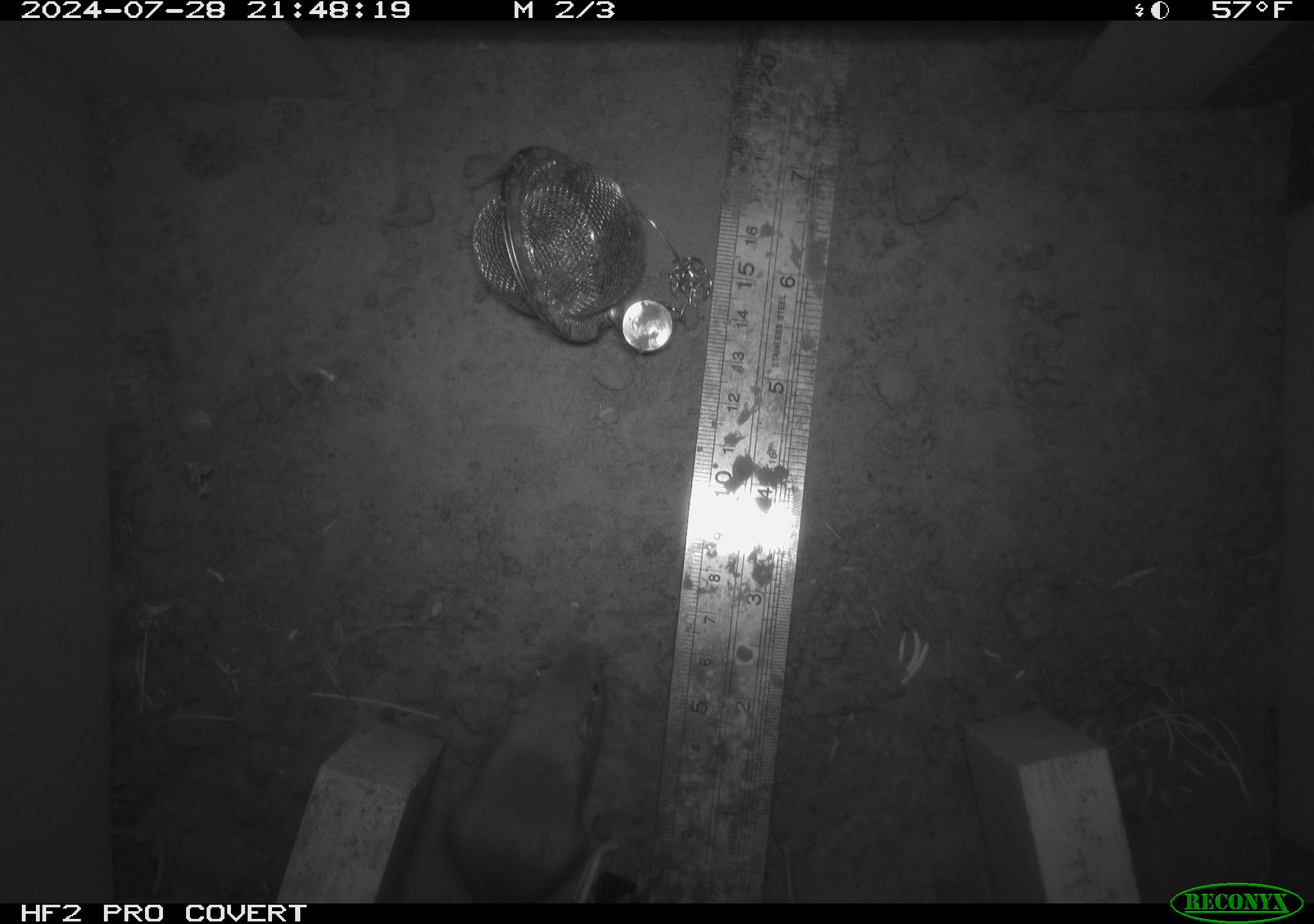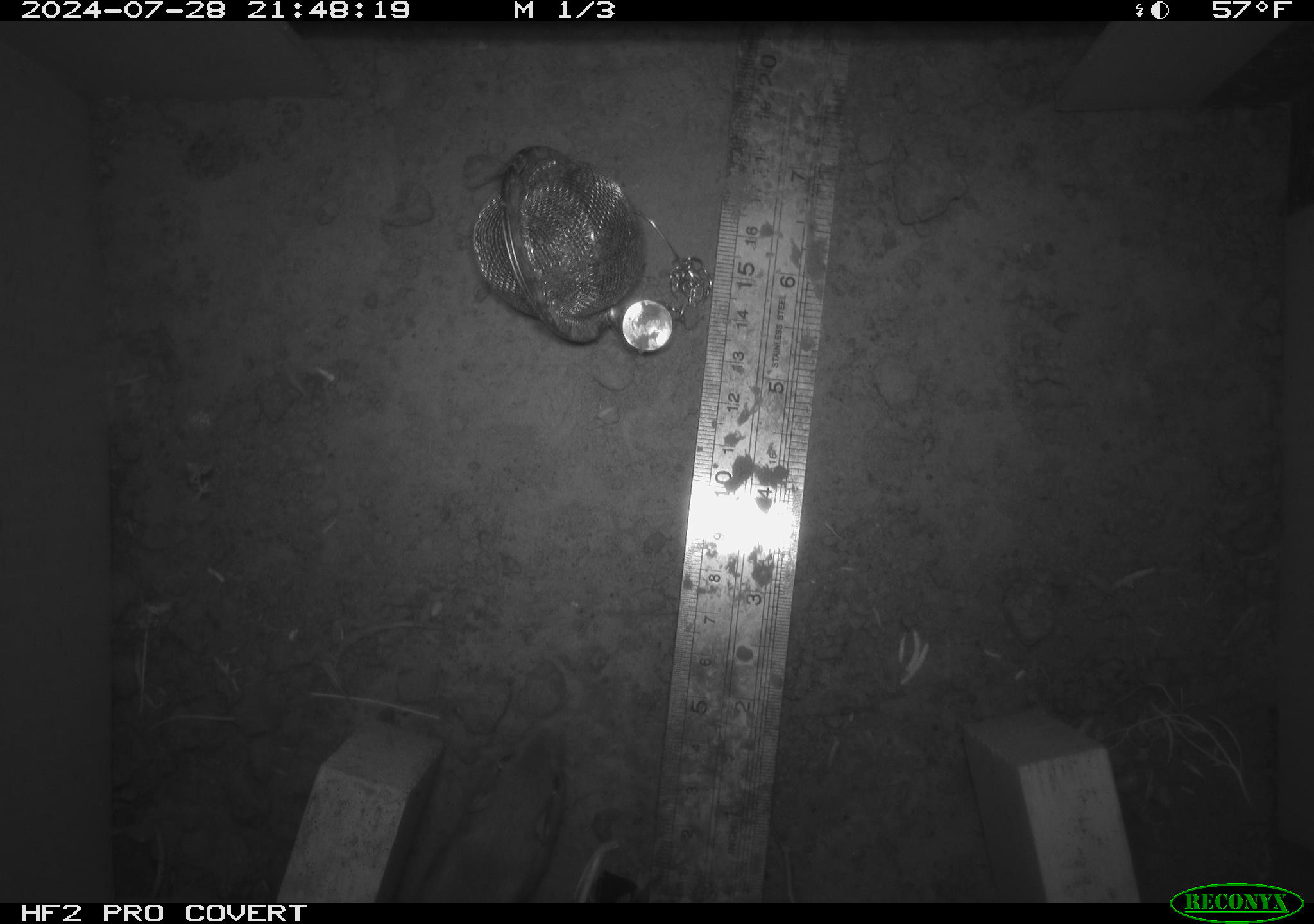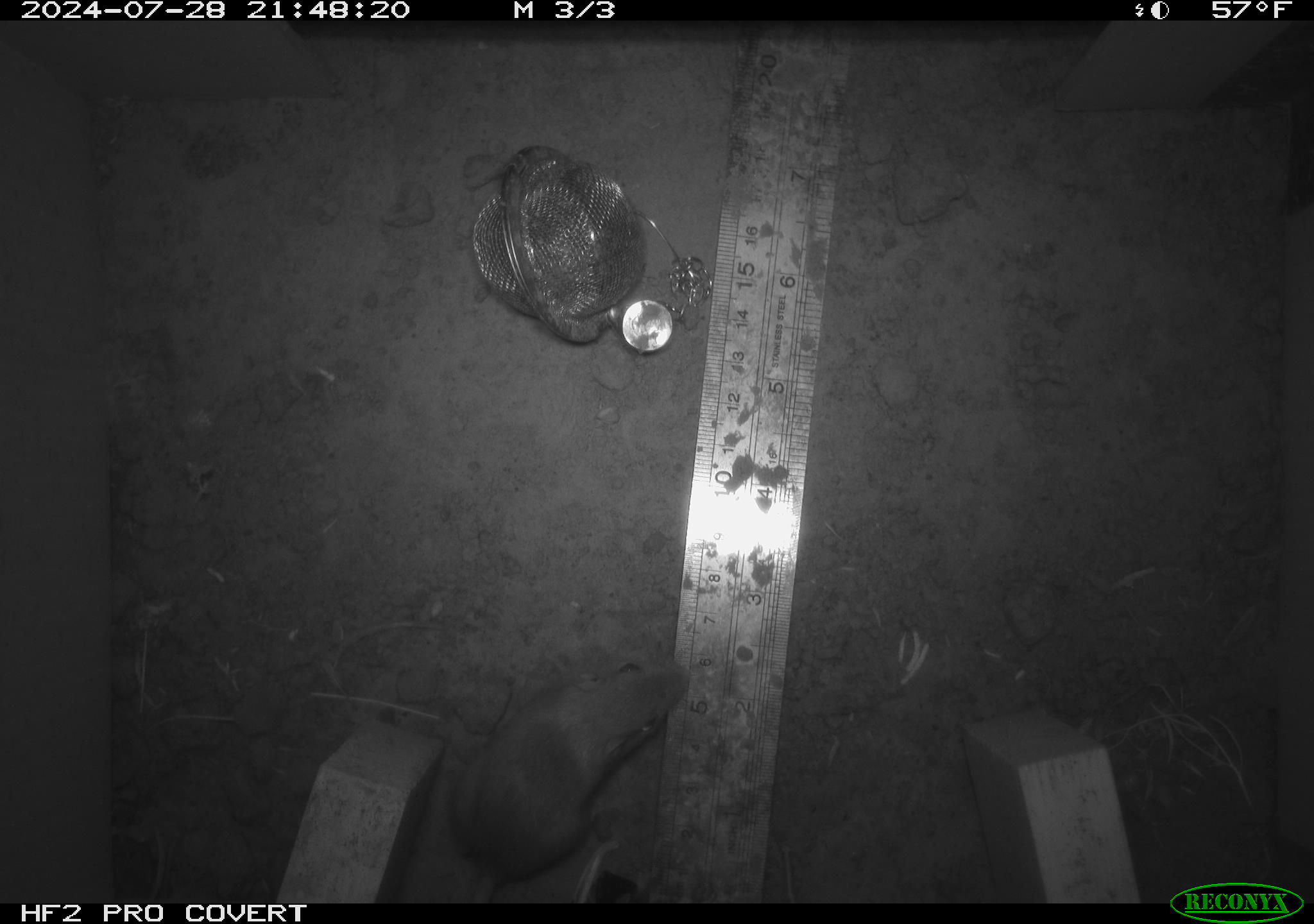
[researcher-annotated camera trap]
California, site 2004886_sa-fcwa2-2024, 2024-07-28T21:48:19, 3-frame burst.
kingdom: Animalia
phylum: Chordata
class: Mammalia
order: Rodentia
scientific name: Rodentia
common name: mouse species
Mouse species (Rodentia).